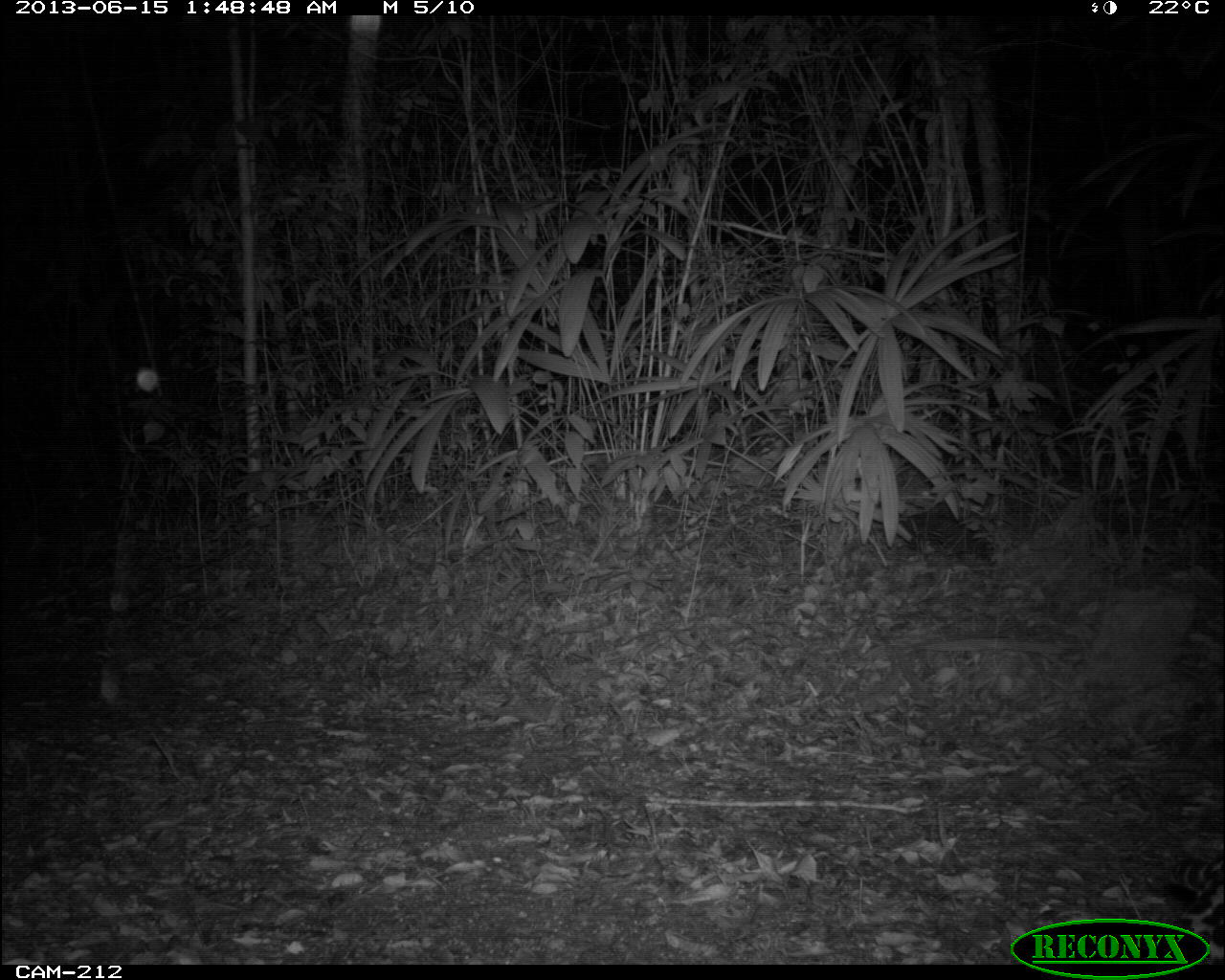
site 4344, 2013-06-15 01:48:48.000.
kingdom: Animalia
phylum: Chordata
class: Mammalia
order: Carnivora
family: Felidae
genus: Leopardus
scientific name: Leopardus pardalis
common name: ocelot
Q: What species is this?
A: Leopardus pardalis (ocelot).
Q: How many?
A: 1.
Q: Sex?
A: Female.